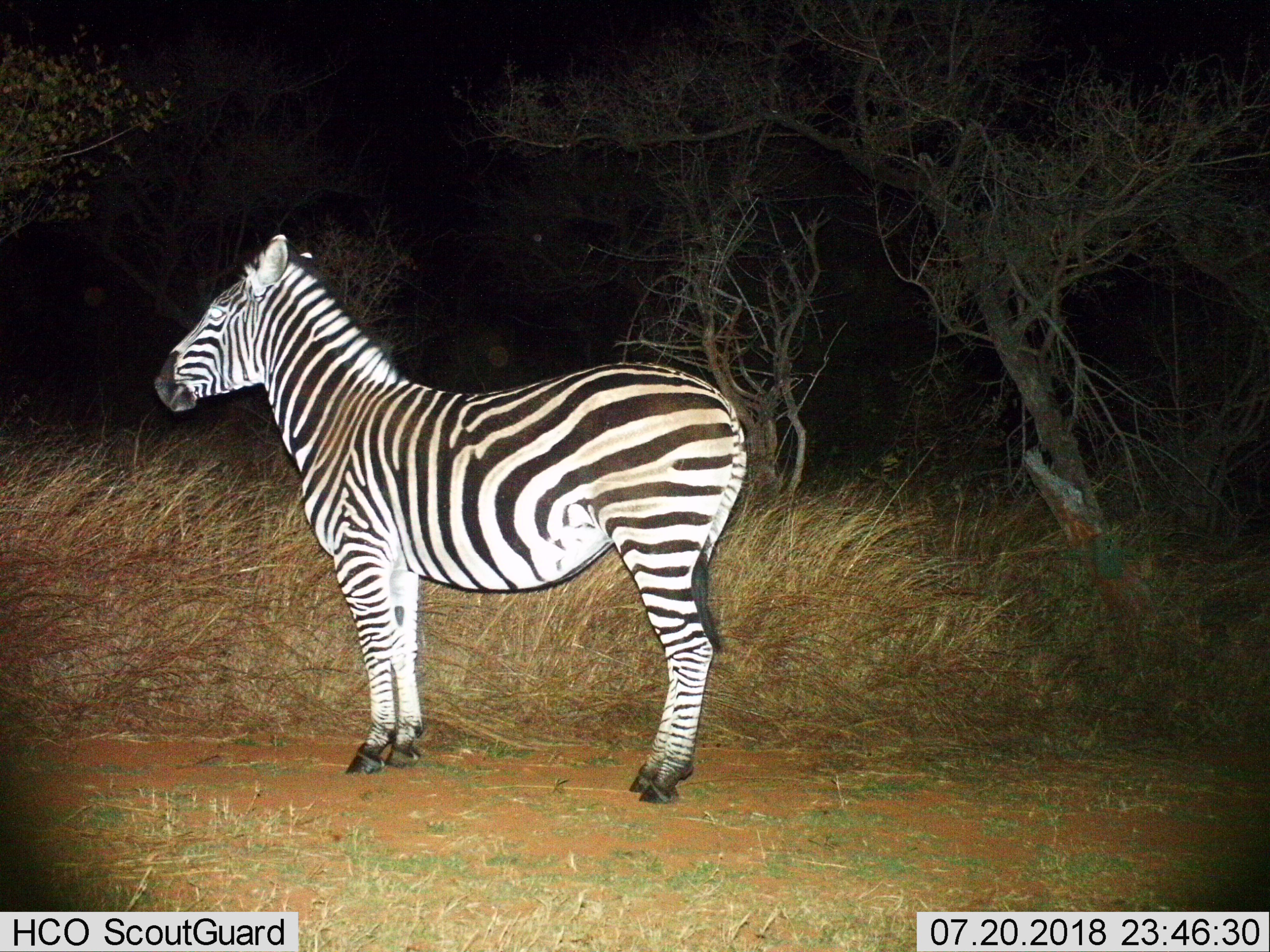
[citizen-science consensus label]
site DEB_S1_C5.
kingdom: Animalia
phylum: Chordata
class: Mammalia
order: Perissodactyla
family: Equidae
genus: Equus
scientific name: Equus quagga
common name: plains zebra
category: zebraplains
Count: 1.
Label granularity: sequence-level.